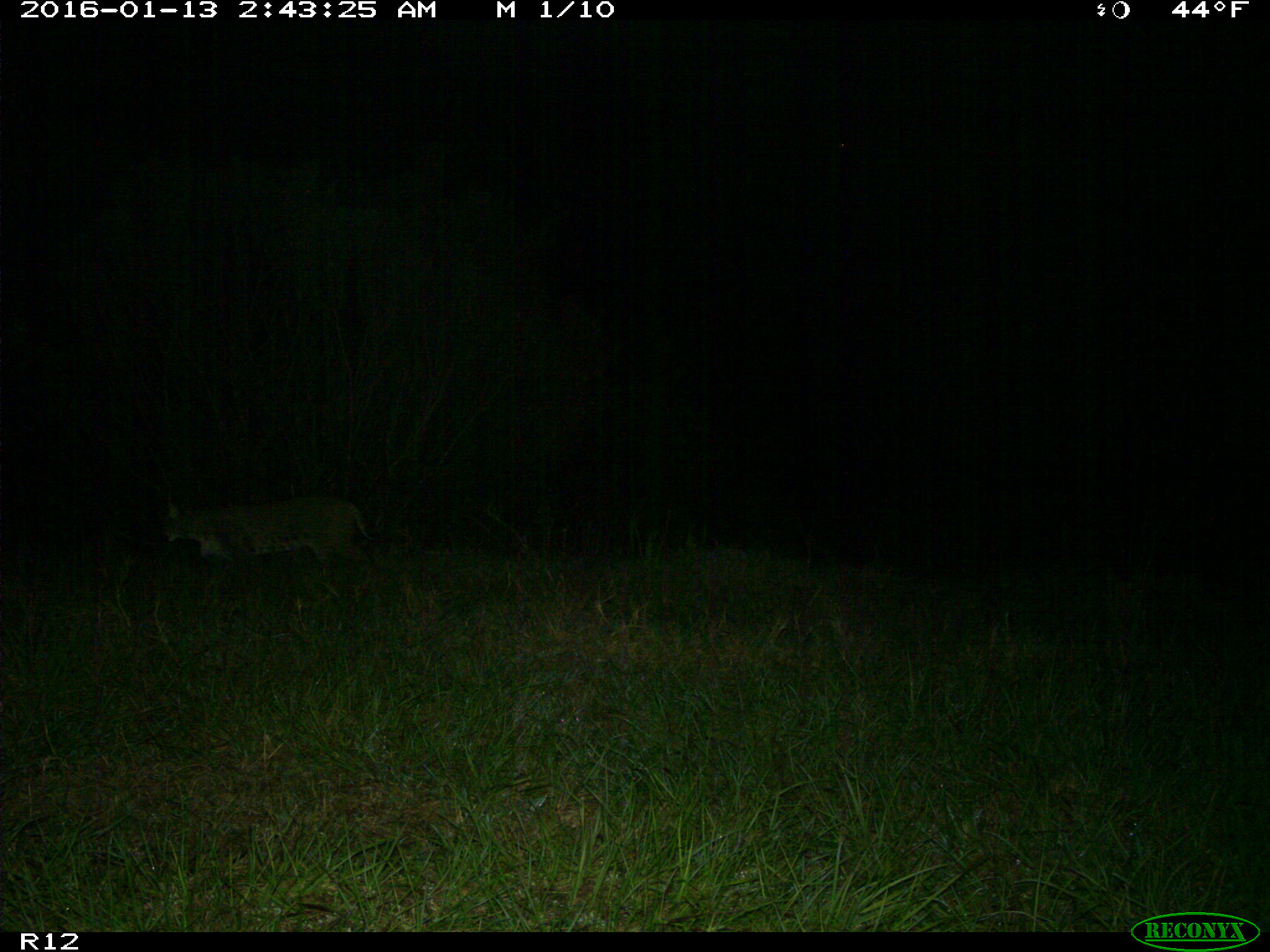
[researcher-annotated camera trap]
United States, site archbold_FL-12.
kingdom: Animalia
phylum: Chordata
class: Mammalia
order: Carnivora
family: Felidae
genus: Lynx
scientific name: Lynx rufus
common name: bobcat